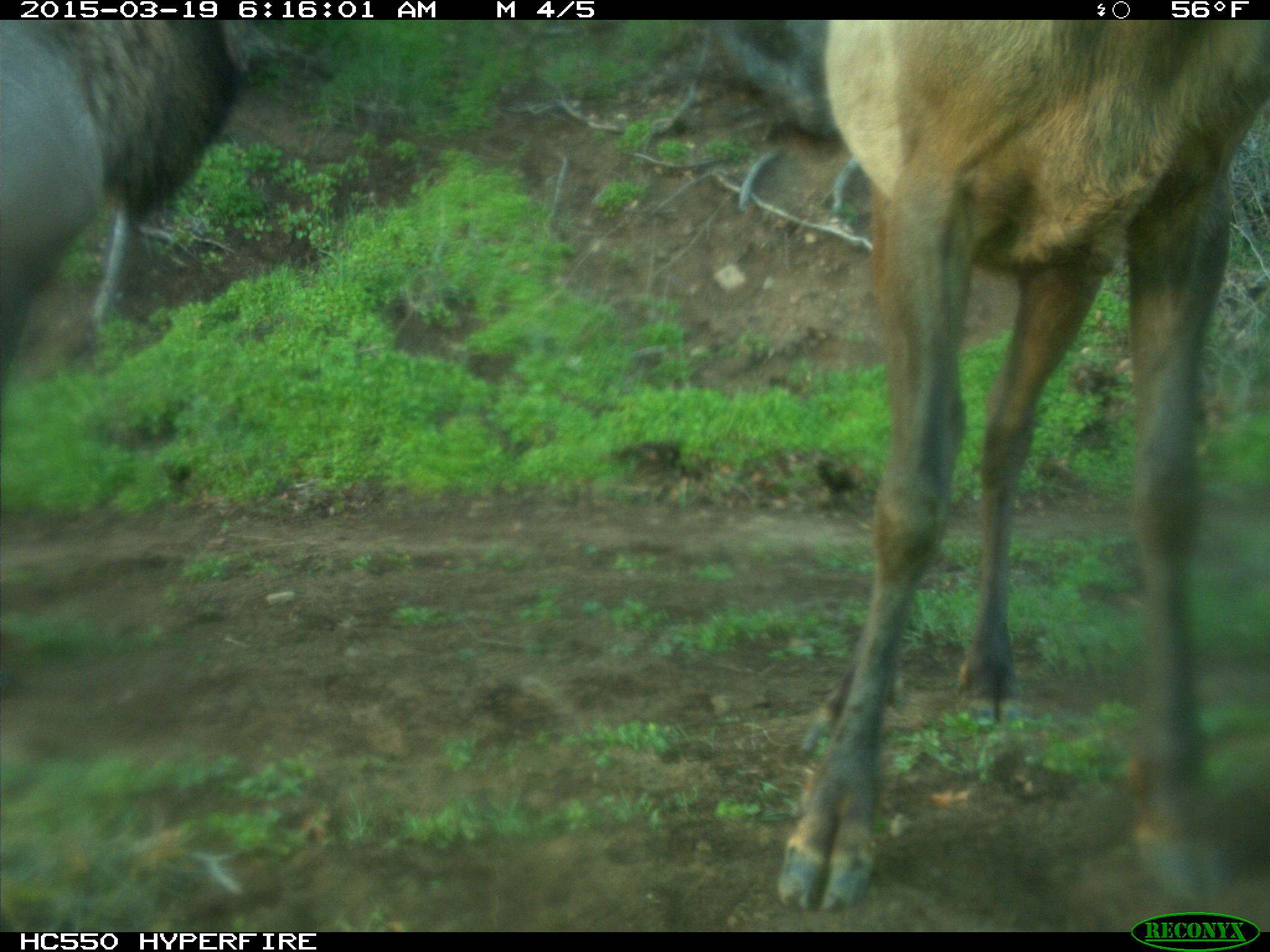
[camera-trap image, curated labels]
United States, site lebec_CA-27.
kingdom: Animalia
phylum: Chordata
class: Mammalia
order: Artiodactyla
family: Cervidae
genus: Cervus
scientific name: Cervus canadensis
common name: elk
Cervus canadensis (elk).